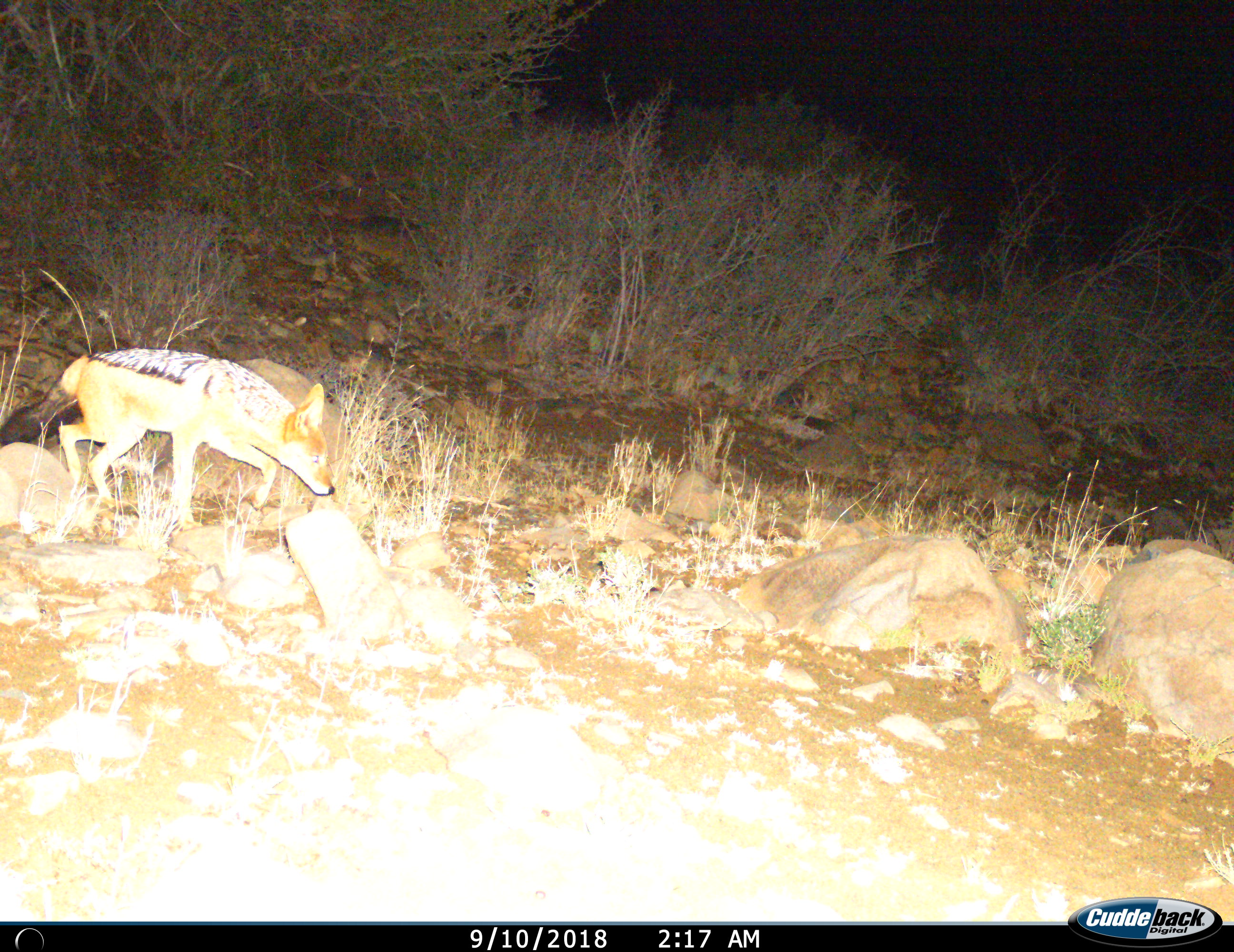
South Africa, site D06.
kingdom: Animalia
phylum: Chordata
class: Mammalia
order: Carnivora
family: Canidae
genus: Lupulella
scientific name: Lupulella mesomelas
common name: black-backed jackal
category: jackalblackbacked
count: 1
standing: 0%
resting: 0%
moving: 100%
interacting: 0%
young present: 0%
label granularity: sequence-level